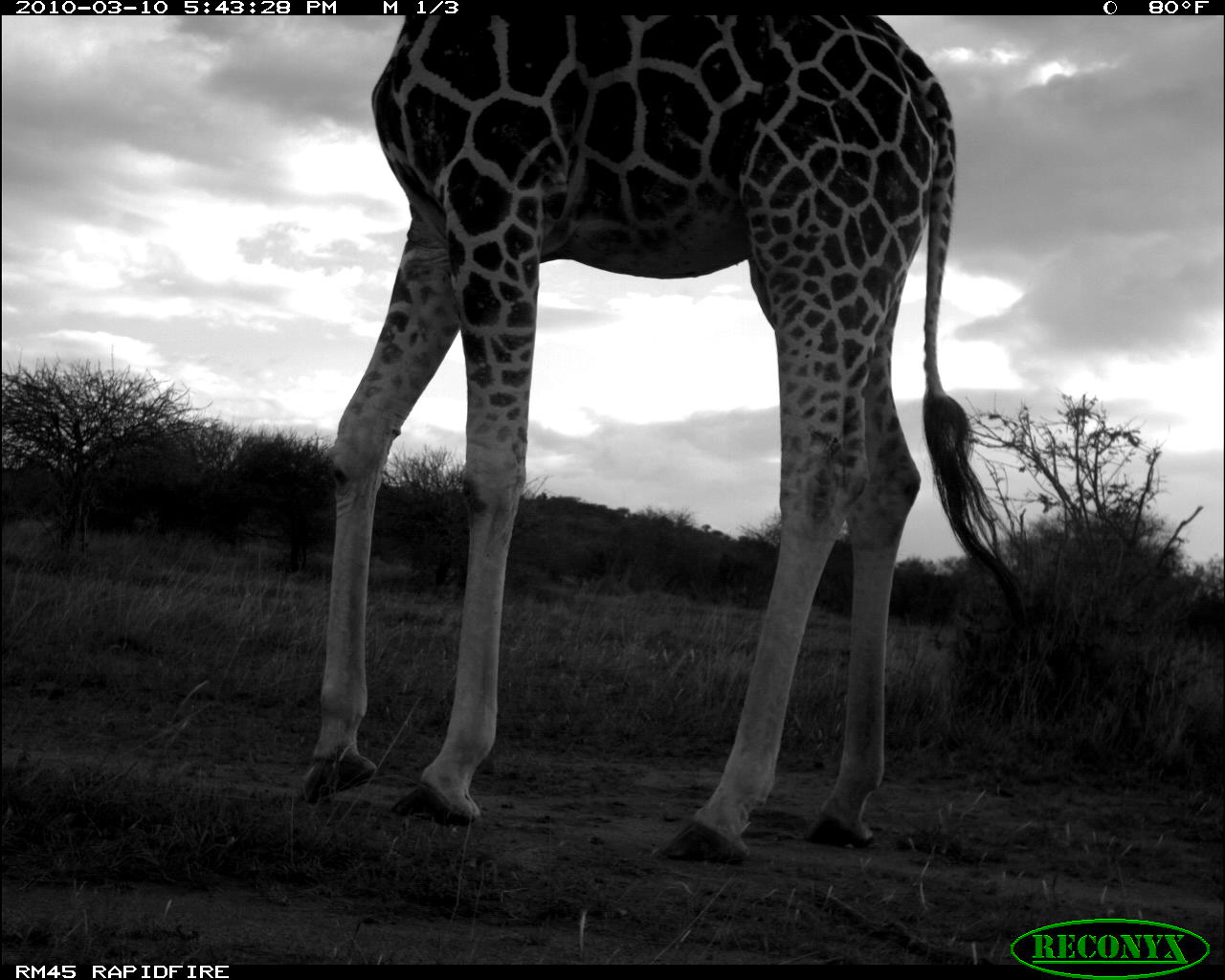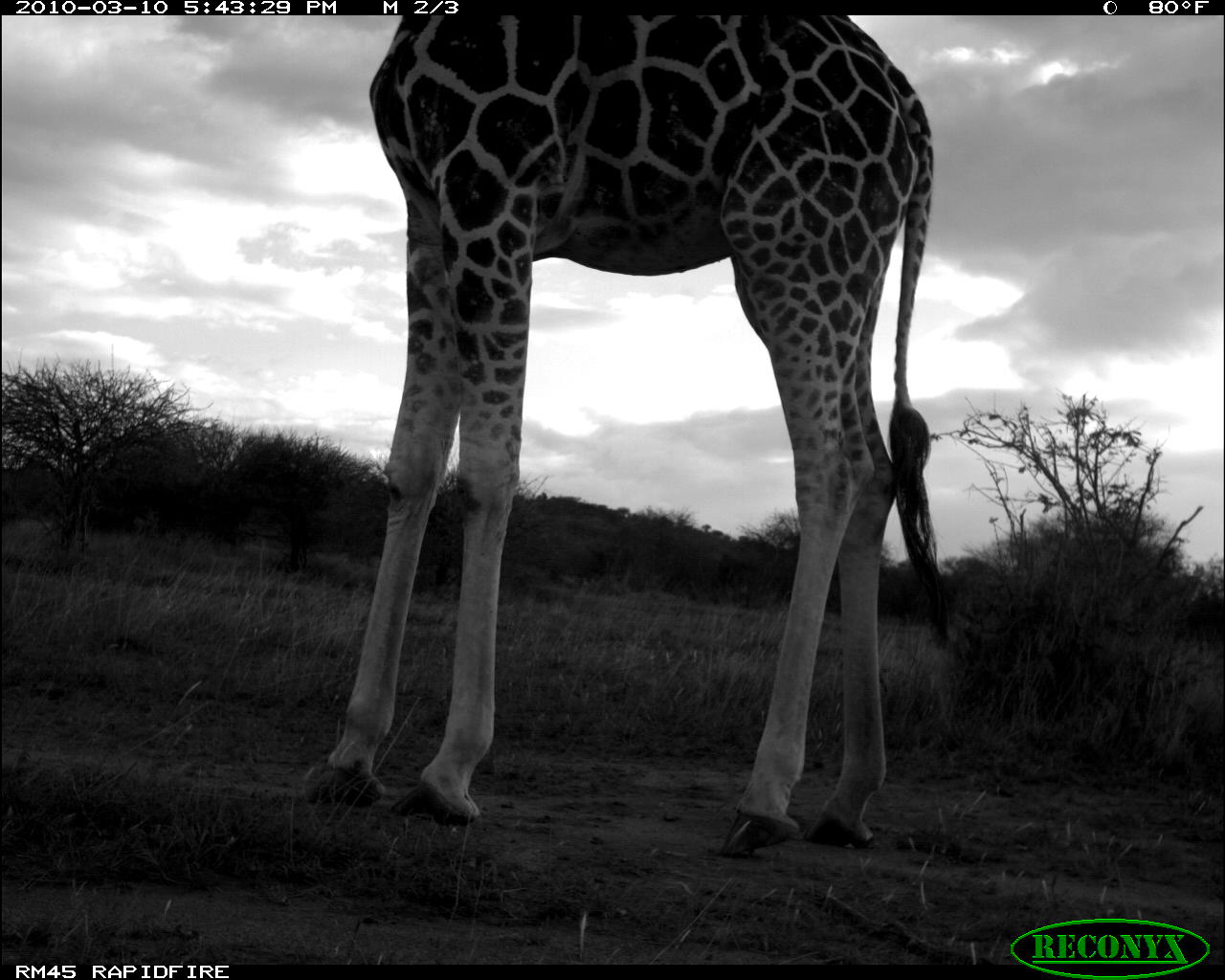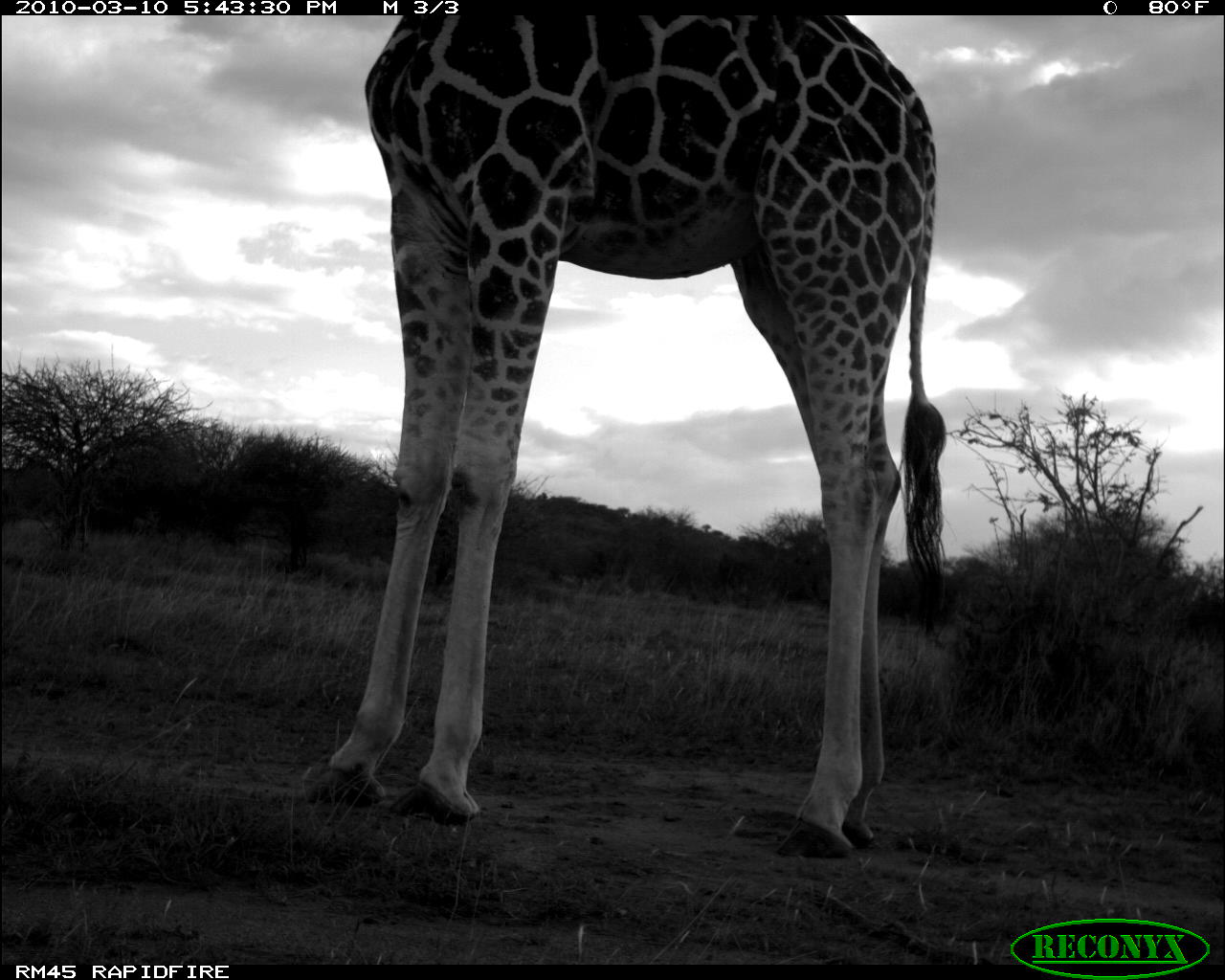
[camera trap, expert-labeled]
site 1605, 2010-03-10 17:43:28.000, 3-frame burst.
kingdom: Animalia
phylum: Chordata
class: Mammalia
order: Artiodactyla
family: Giraffidae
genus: Giraffa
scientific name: Giraffa camelopardalis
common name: giraffe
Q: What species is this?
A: Giraffa camelopardalis (giraffe).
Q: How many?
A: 1.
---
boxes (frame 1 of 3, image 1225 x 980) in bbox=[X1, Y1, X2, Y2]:
giraffa camelopardalis: bbox=[301, 11, 1029, 858]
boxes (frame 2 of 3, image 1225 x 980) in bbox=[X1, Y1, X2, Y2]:
giraffa camelopardalis: bbox=[304, 18, 948, 858]